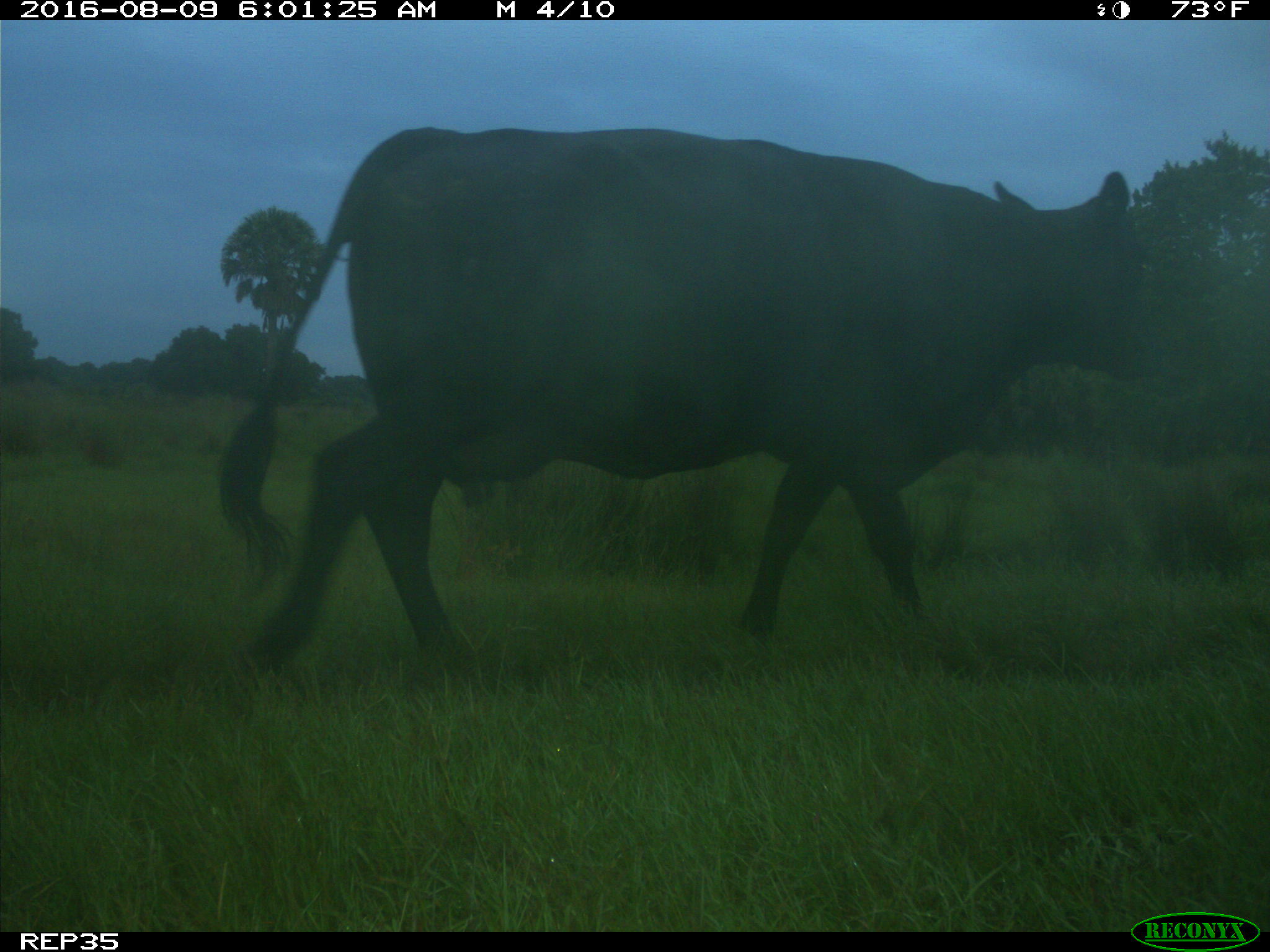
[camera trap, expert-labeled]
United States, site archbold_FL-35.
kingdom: Animalia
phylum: Chordata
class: Mammalia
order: Artiodactyla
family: Bovidae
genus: Bos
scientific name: Bos taurus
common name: domestic cow